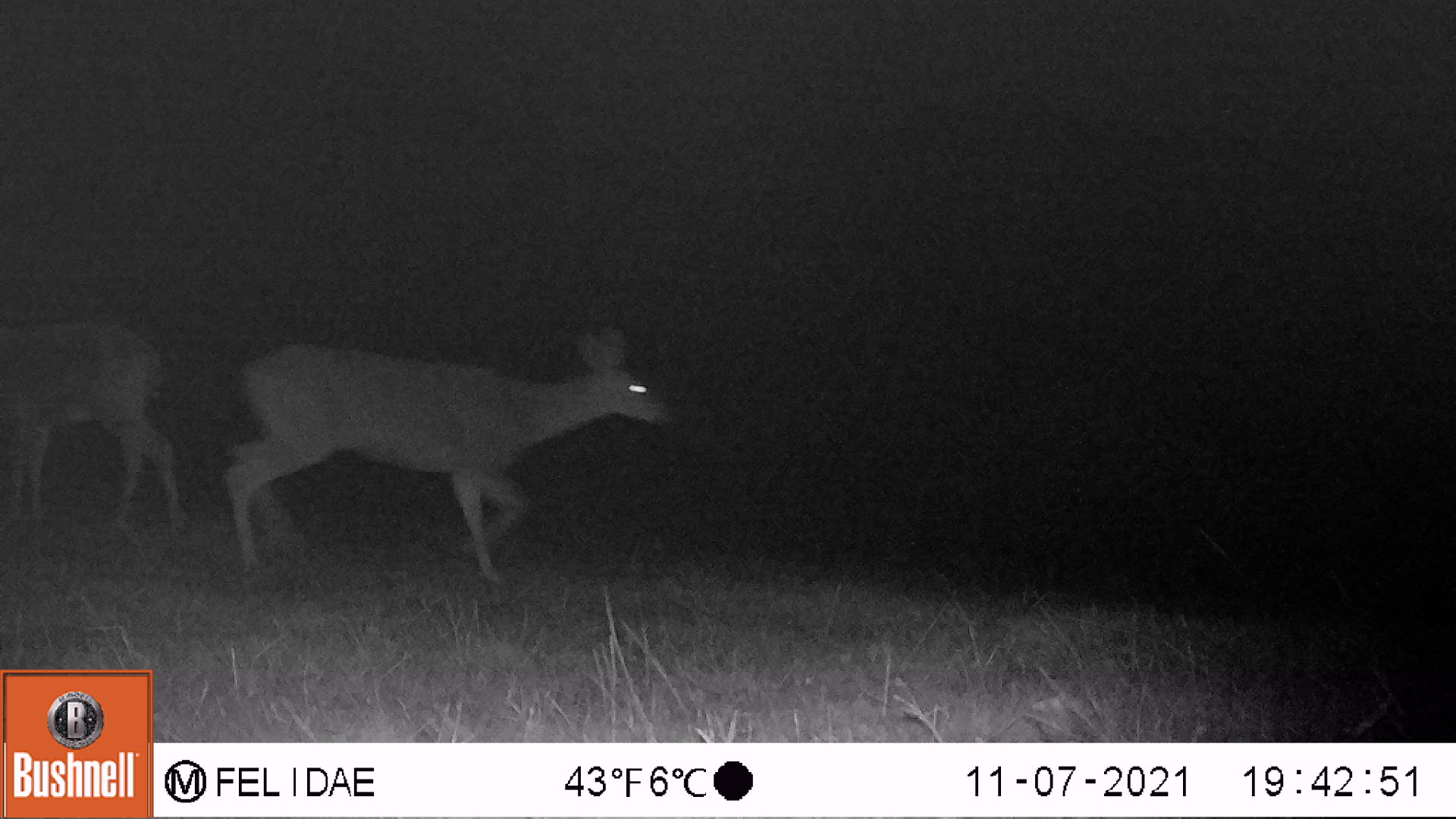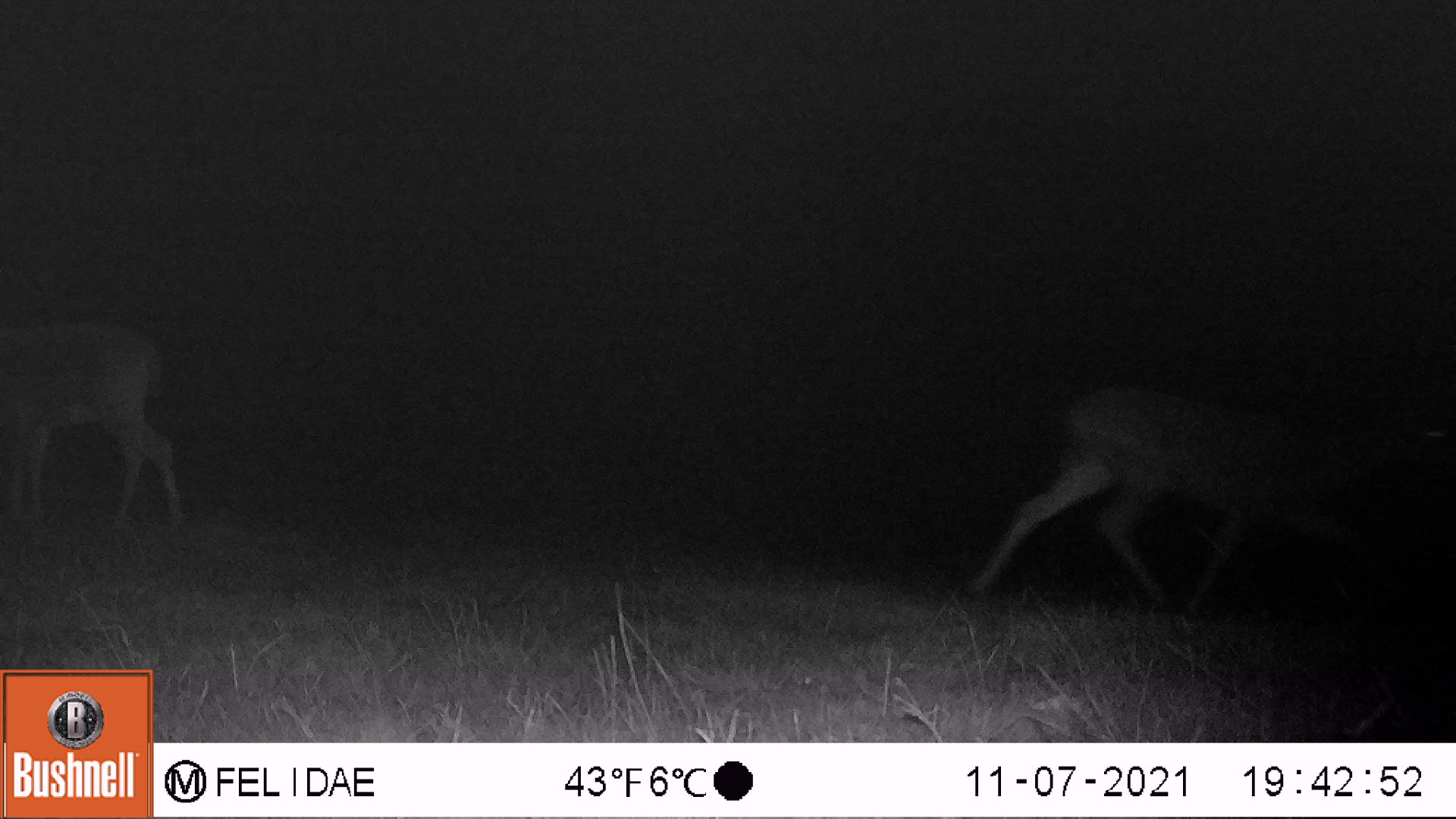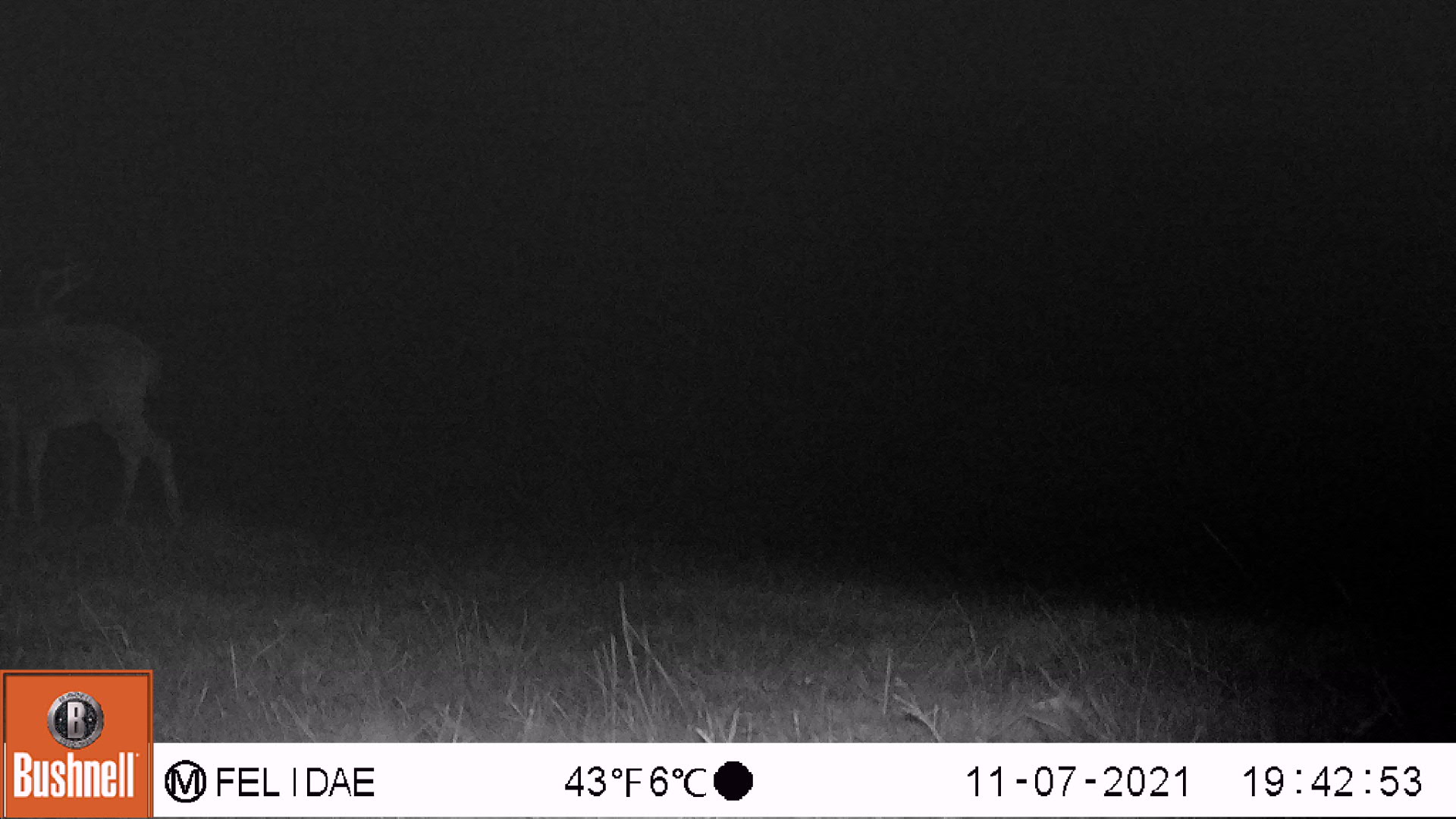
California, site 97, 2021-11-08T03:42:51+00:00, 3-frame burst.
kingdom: Animalia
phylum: Chordata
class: Mammalia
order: Artiodactyla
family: Cervidae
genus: Odocoileus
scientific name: Odocoileus hemionus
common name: mule deer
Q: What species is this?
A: Mule deer (Odocoileus hemionus).